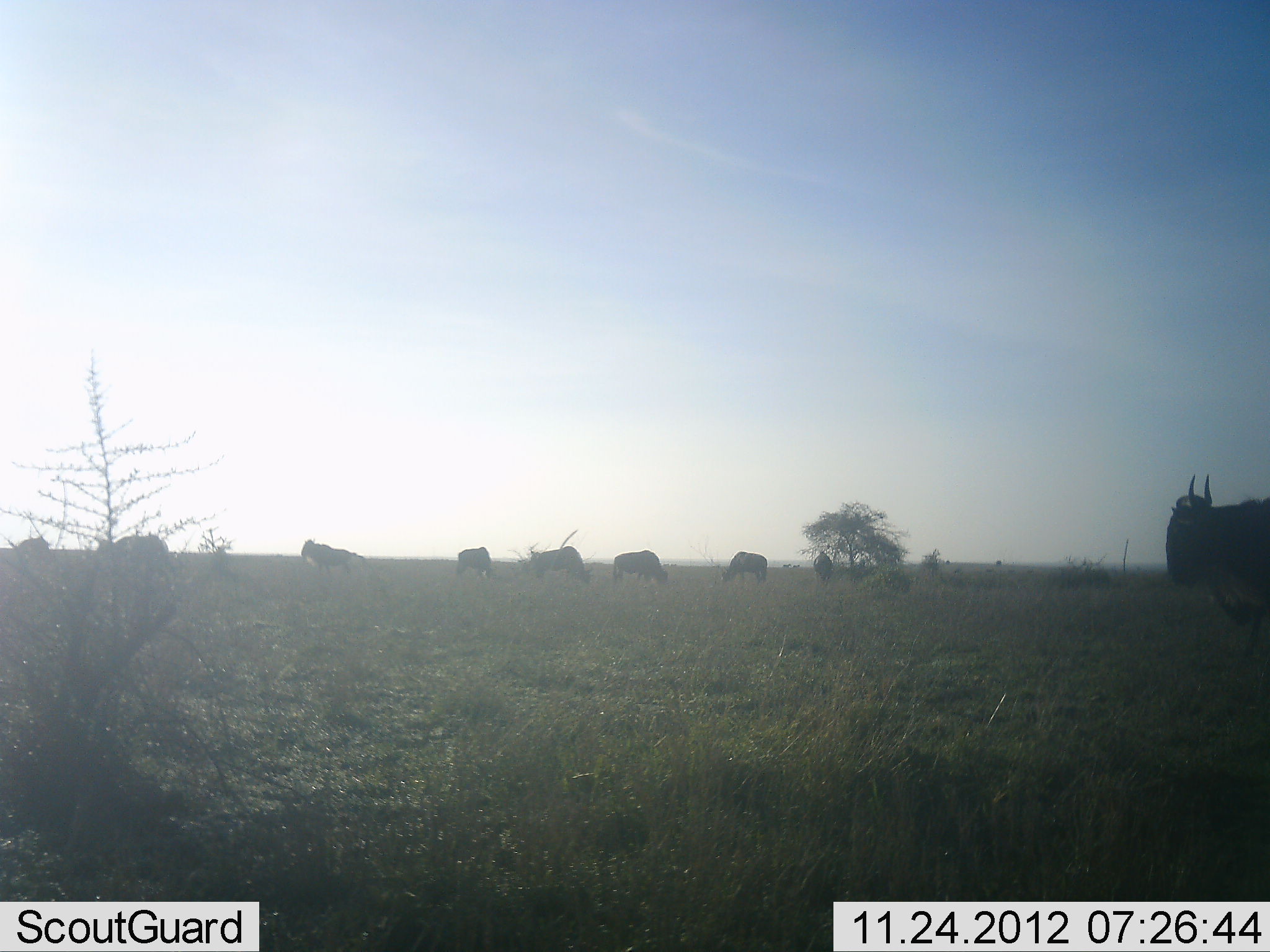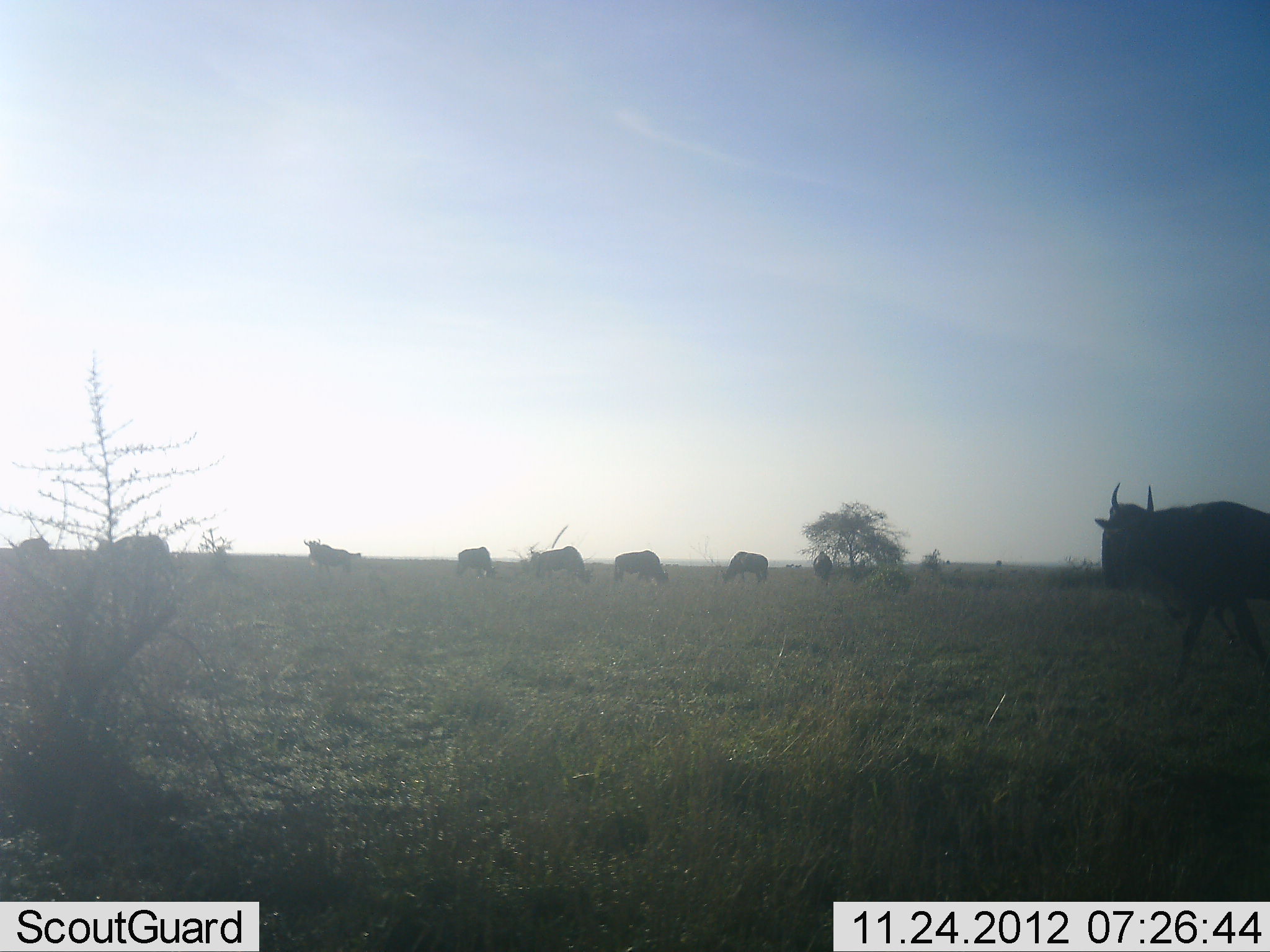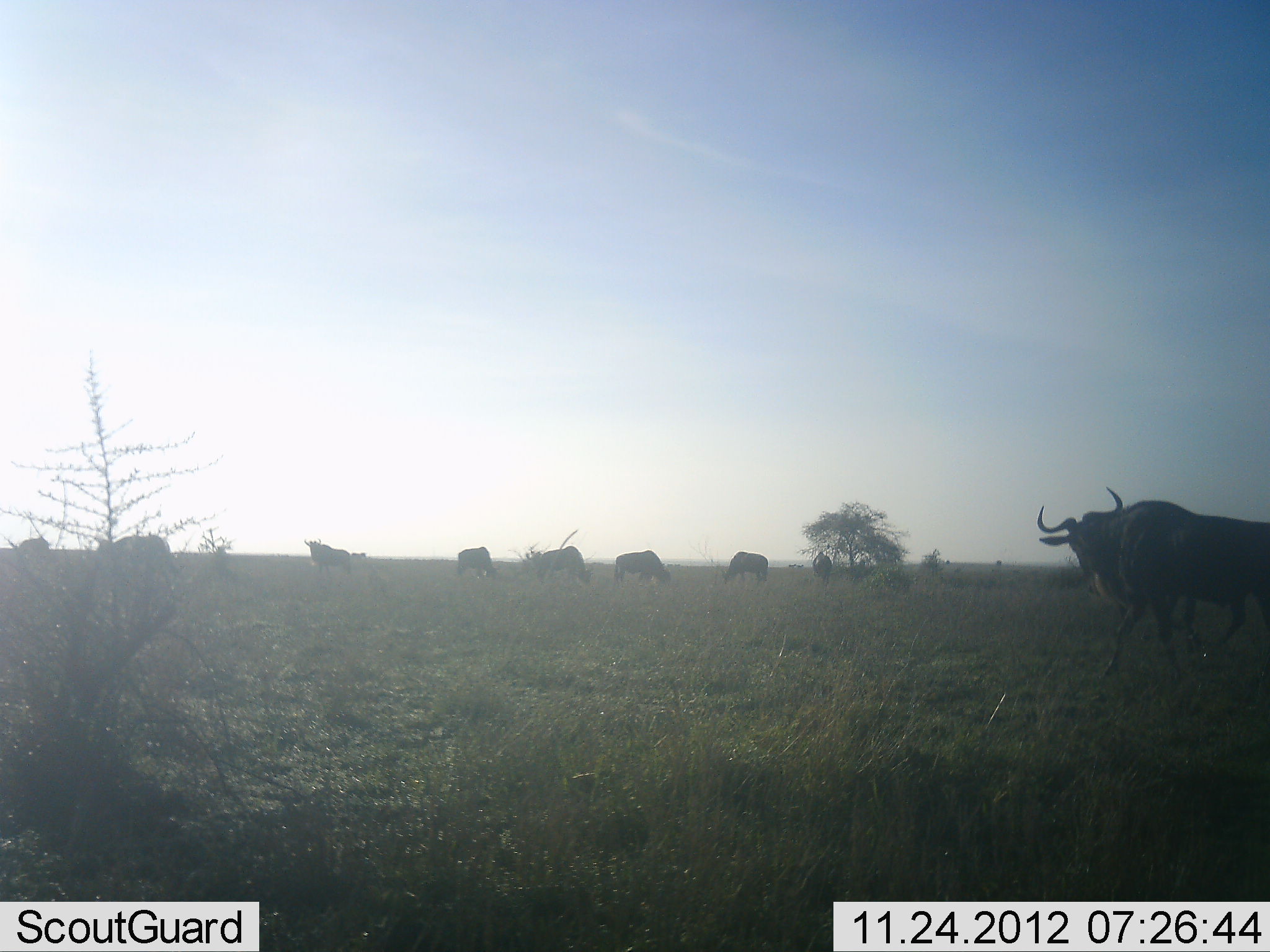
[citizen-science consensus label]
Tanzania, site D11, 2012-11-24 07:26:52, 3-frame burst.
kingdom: Animalia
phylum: Chordata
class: Mammalia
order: Artiodactyla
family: Bovidae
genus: Connochaetes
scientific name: Connochaetes taurinus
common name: blue wildebeest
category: wildebeest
Wildebeest (blue wildebeest) (Connochaetes taurinus), count 9. Behavior (volunteer vote fractions): standing 60%, resting 0%, moving 70%, interacting 0%. Young present (vote fraction): 10%. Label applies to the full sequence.